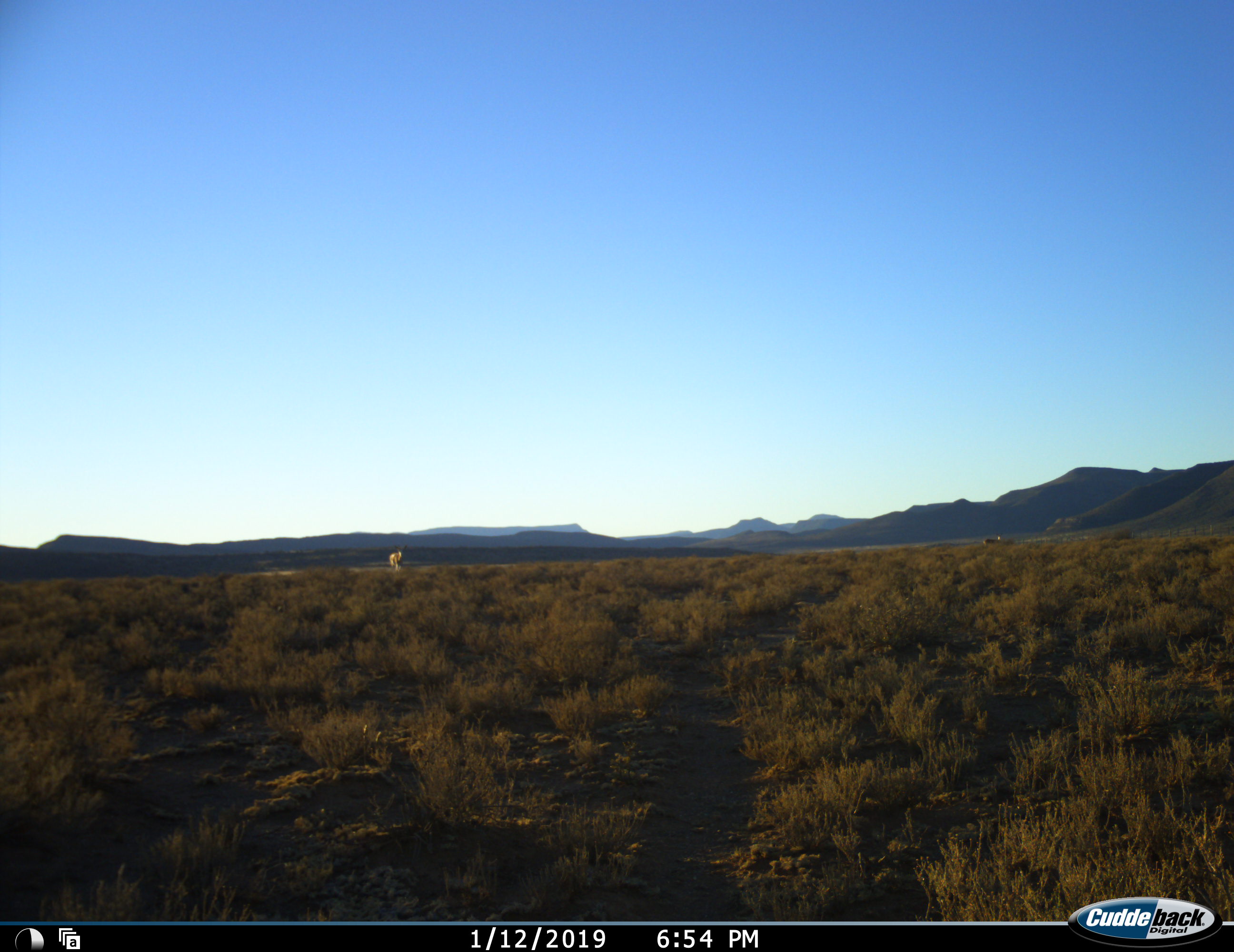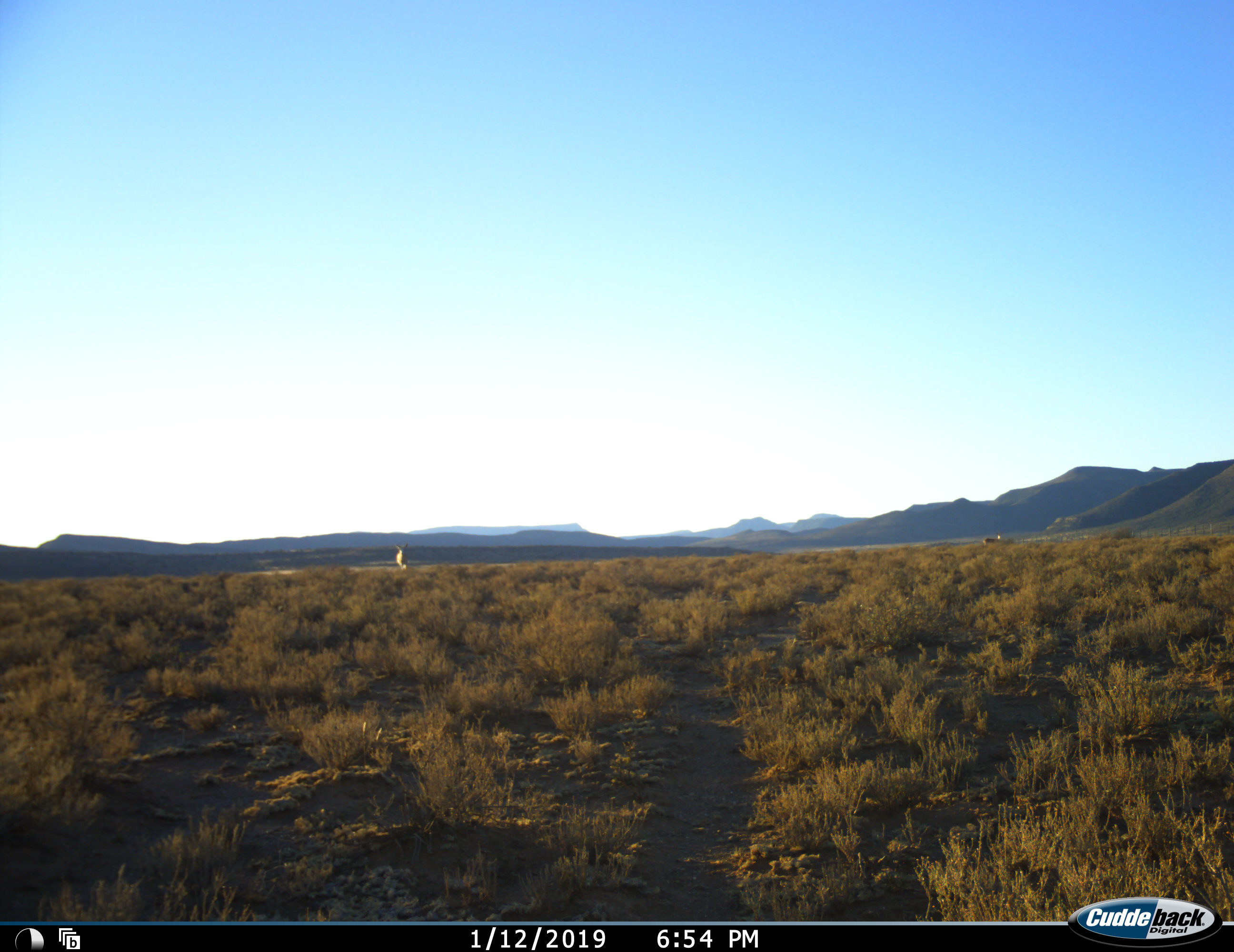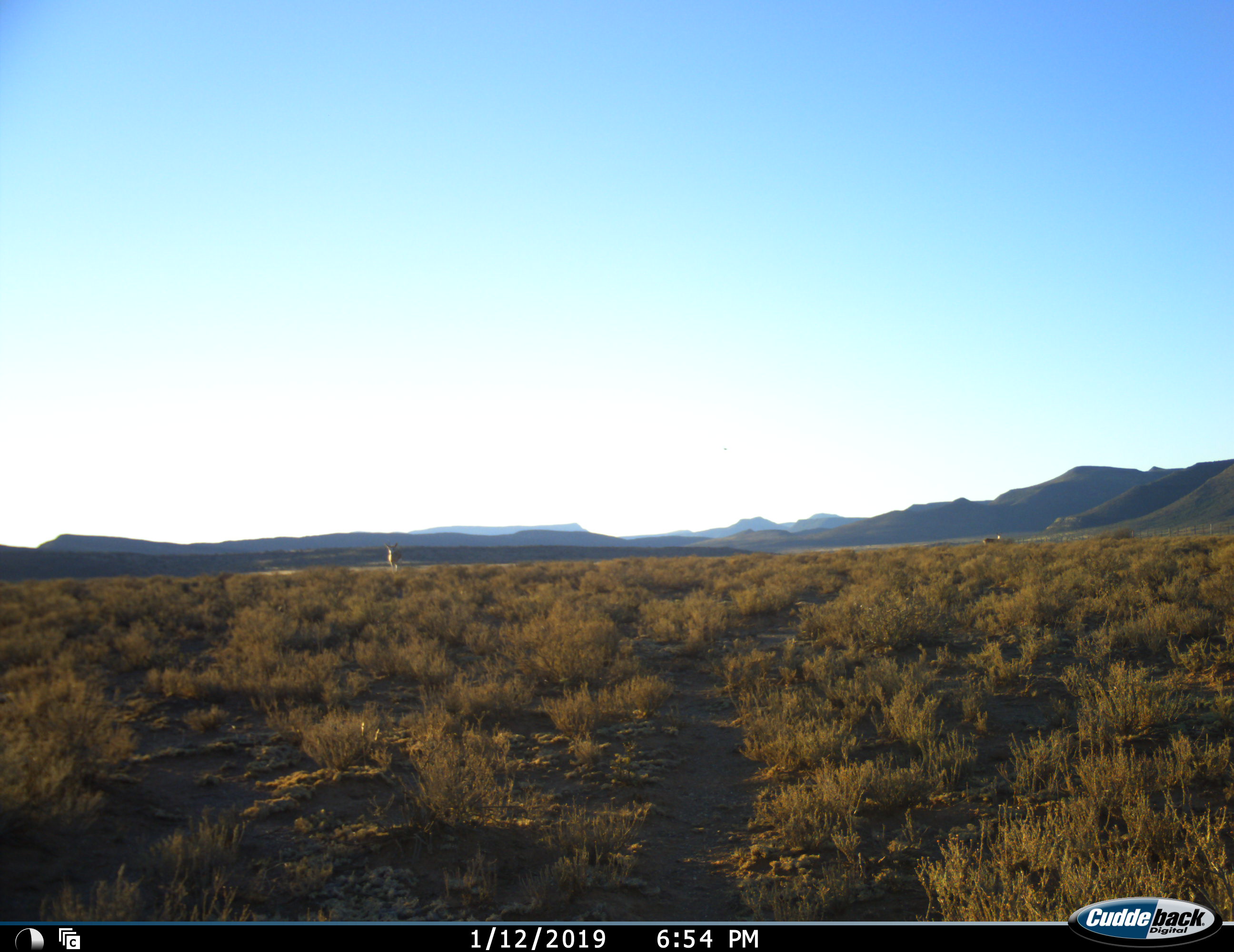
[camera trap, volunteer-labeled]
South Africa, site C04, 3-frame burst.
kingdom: Animalia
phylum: Chordata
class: Mammalia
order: Artiodactyla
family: Bovidae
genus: Damaliscus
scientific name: Damaliscus pygargus phillipsi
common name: blesbok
Blesbok (Damaliscus pygargus phillipsi), count 1. Behavior (volunteer vote fractions): standing 25%, resting 0%, moving 75%, interacting 0%. Young present (vote fraction): 0%. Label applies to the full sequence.